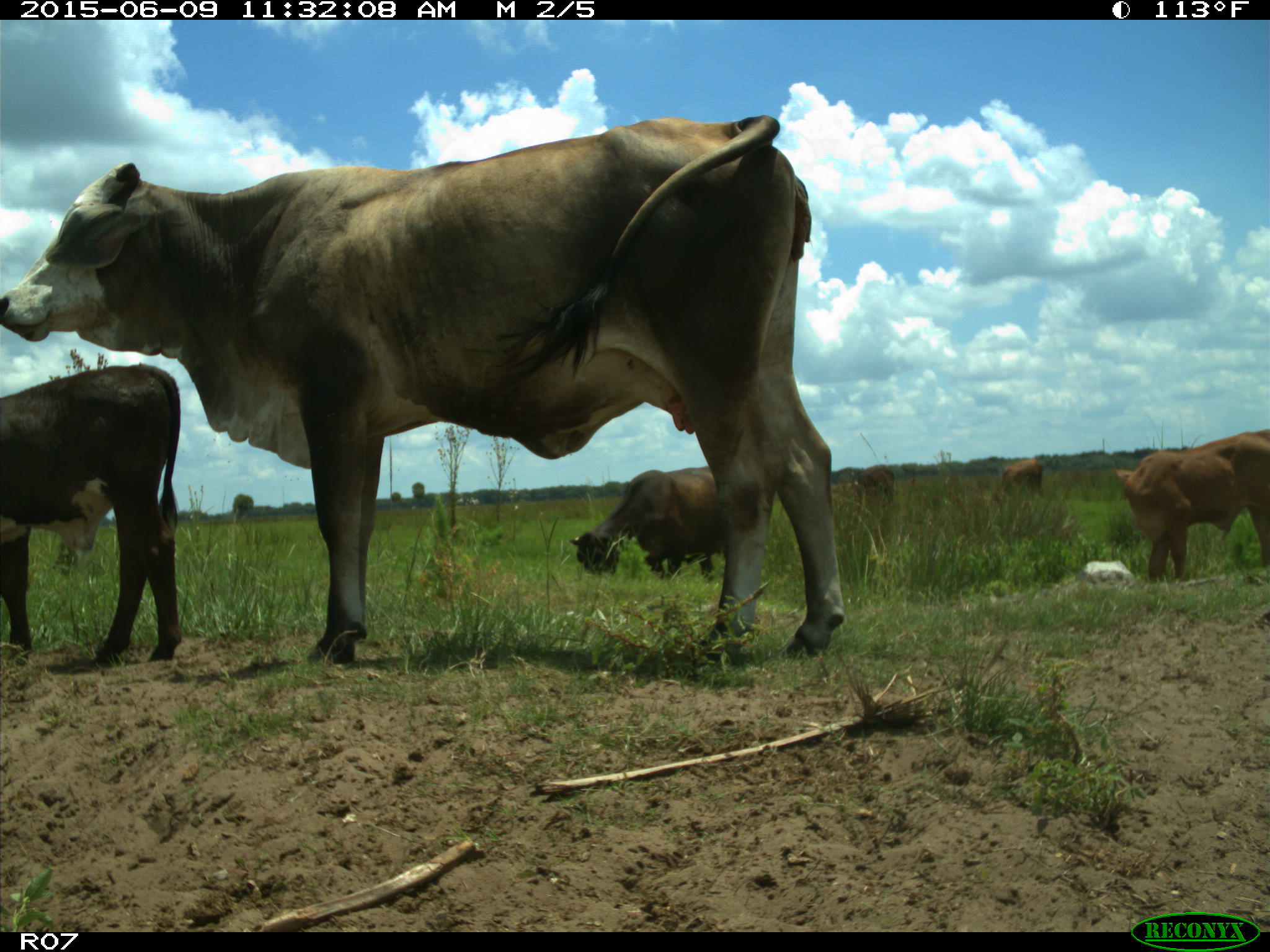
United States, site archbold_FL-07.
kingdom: Animalia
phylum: Chordata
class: Mammalia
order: Artiodactyla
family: Bovidae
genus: Bos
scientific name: Bos taurus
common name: domestic cow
Bos taurus (domestic cow).